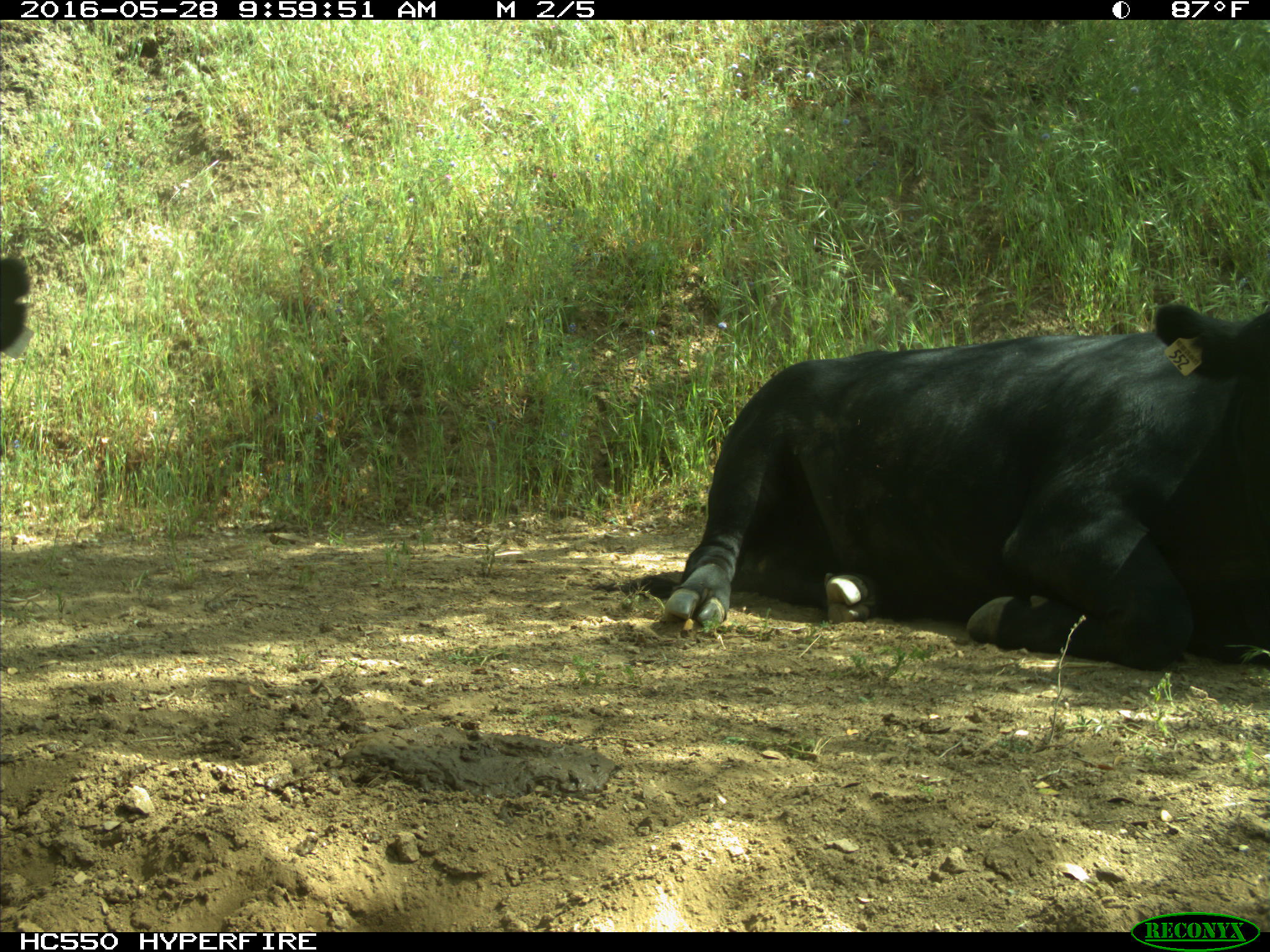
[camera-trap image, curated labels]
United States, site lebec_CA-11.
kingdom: Animalia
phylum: Chordata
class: Mammalia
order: Artiodactyla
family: Bovidae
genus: Bos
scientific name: Bos taurus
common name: domestic cow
Bos taurus (domestic cow).